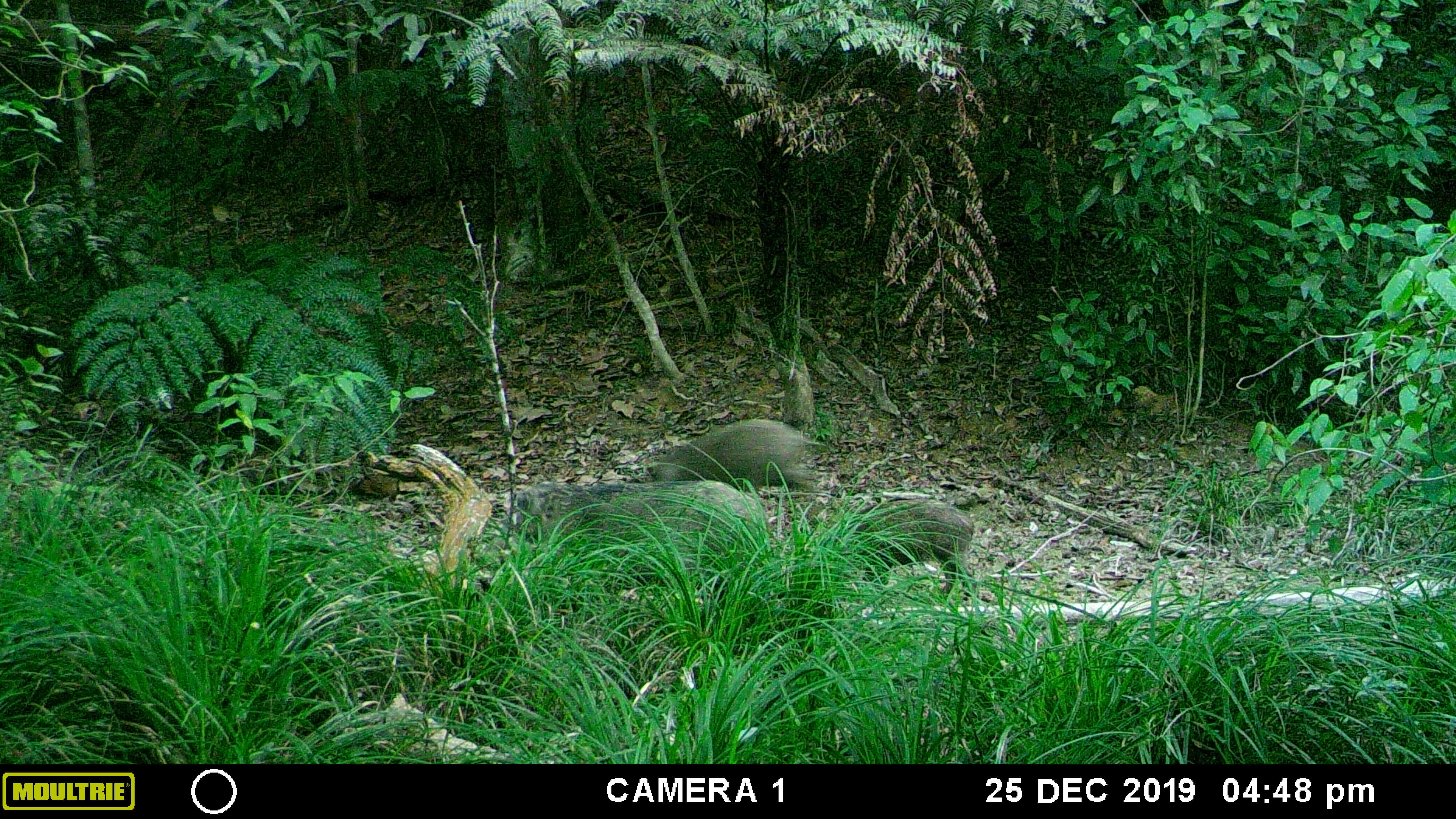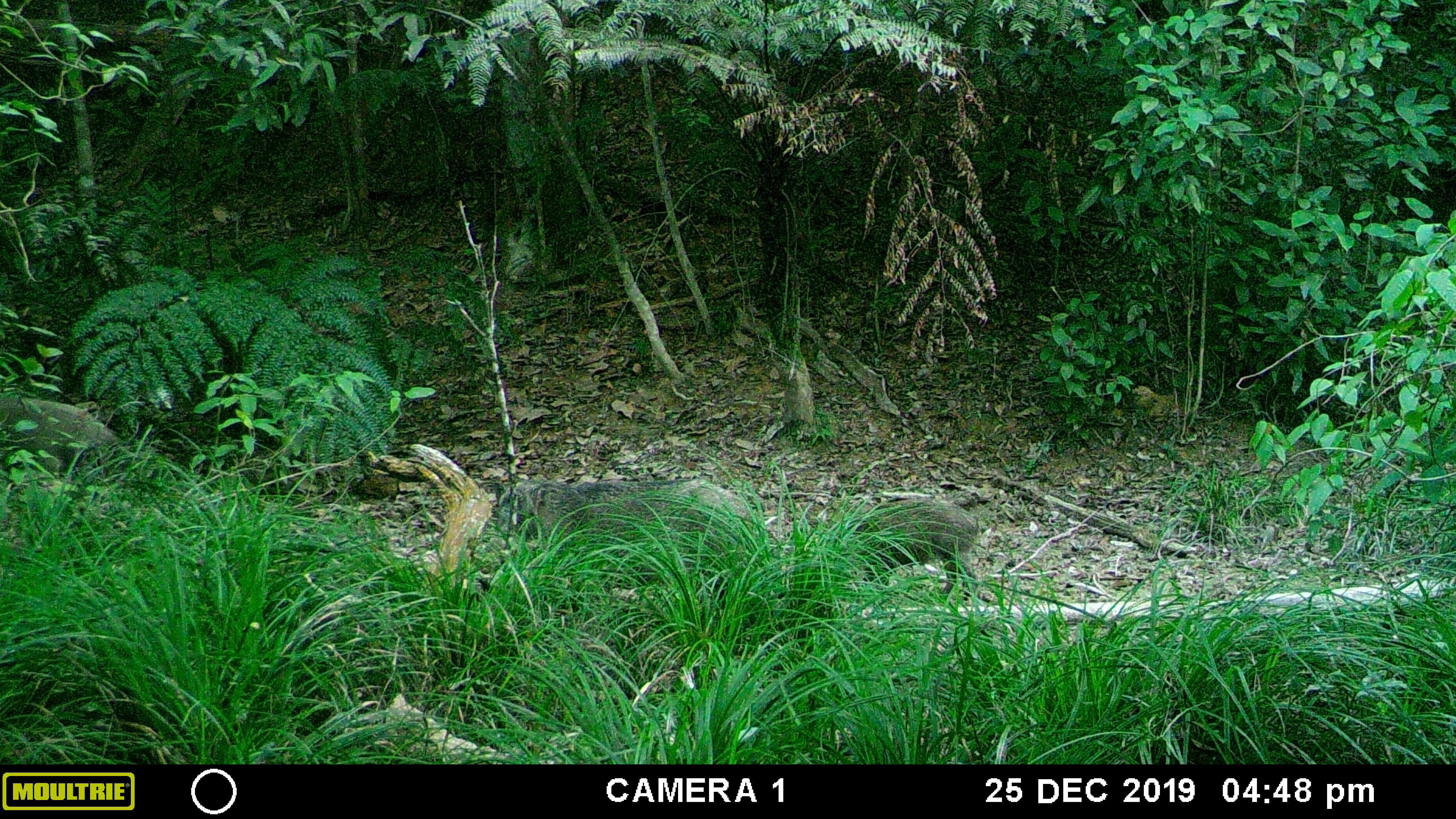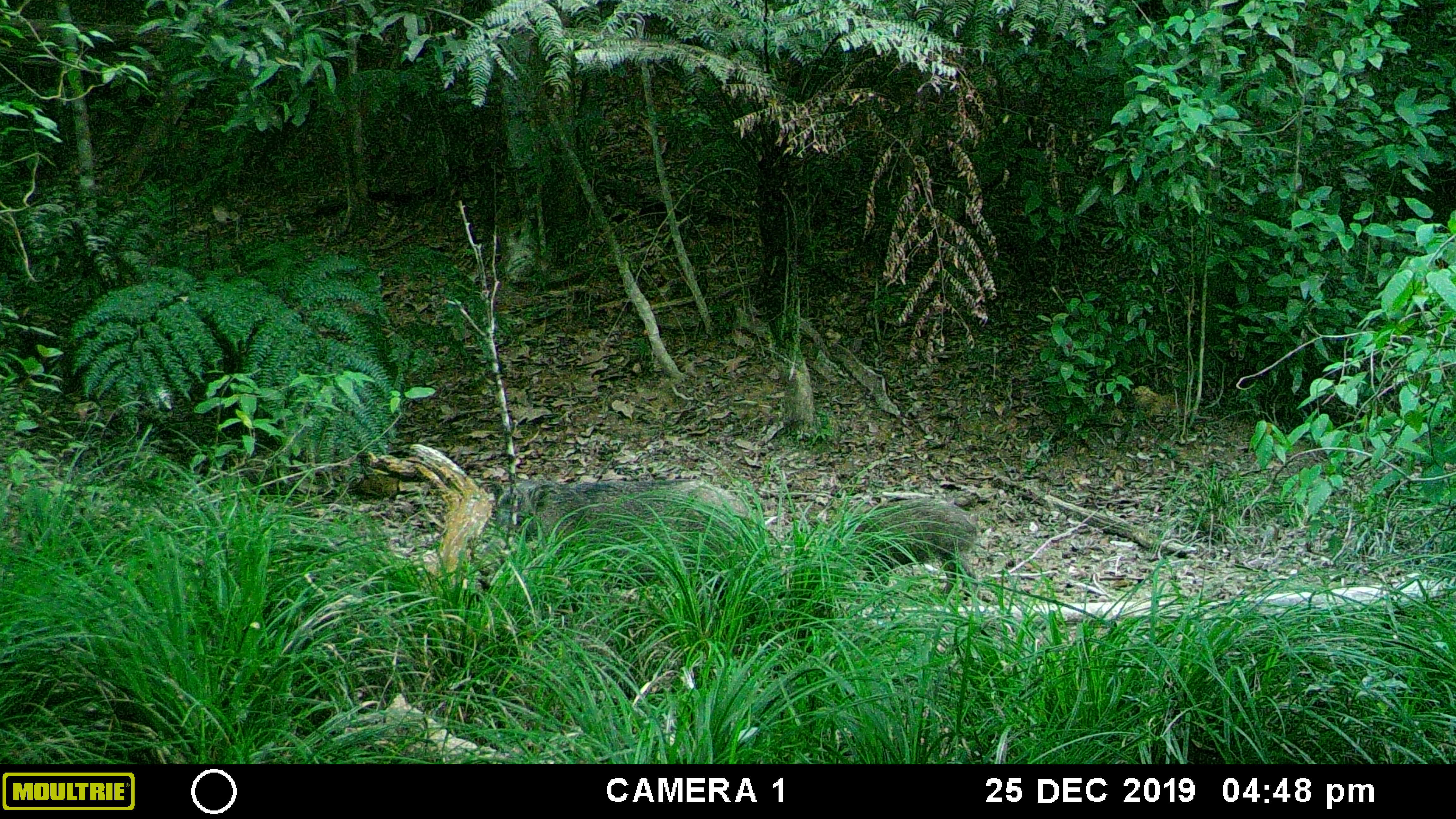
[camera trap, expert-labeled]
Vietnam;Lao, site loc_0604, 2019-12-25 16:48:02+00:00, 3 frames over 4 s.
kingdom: Animalia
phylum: Chordata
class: Mammalia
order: Artiodactyla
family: Suidae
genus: Sus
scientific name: Sus scrofa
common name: eurasian wild pig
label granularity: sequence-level